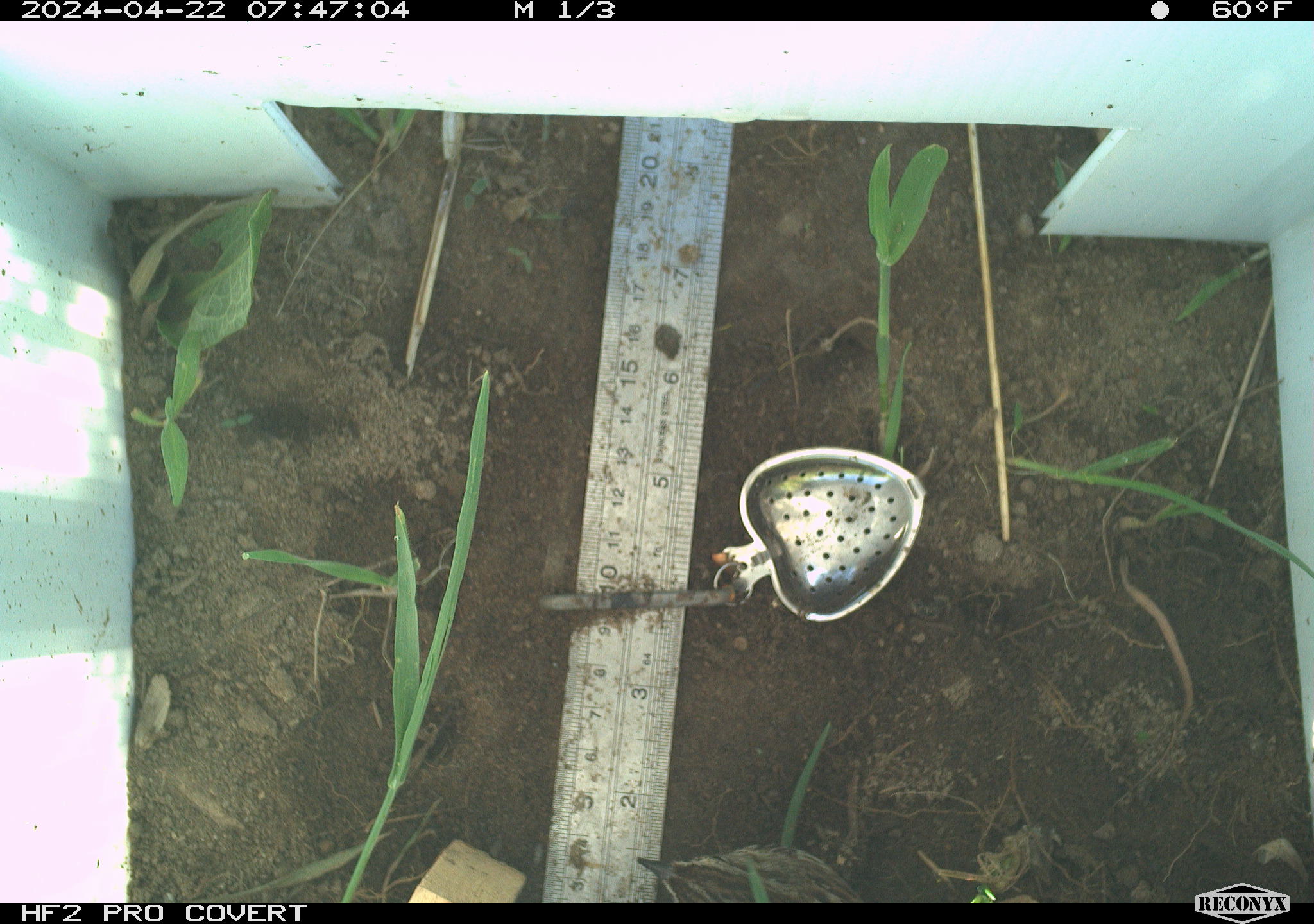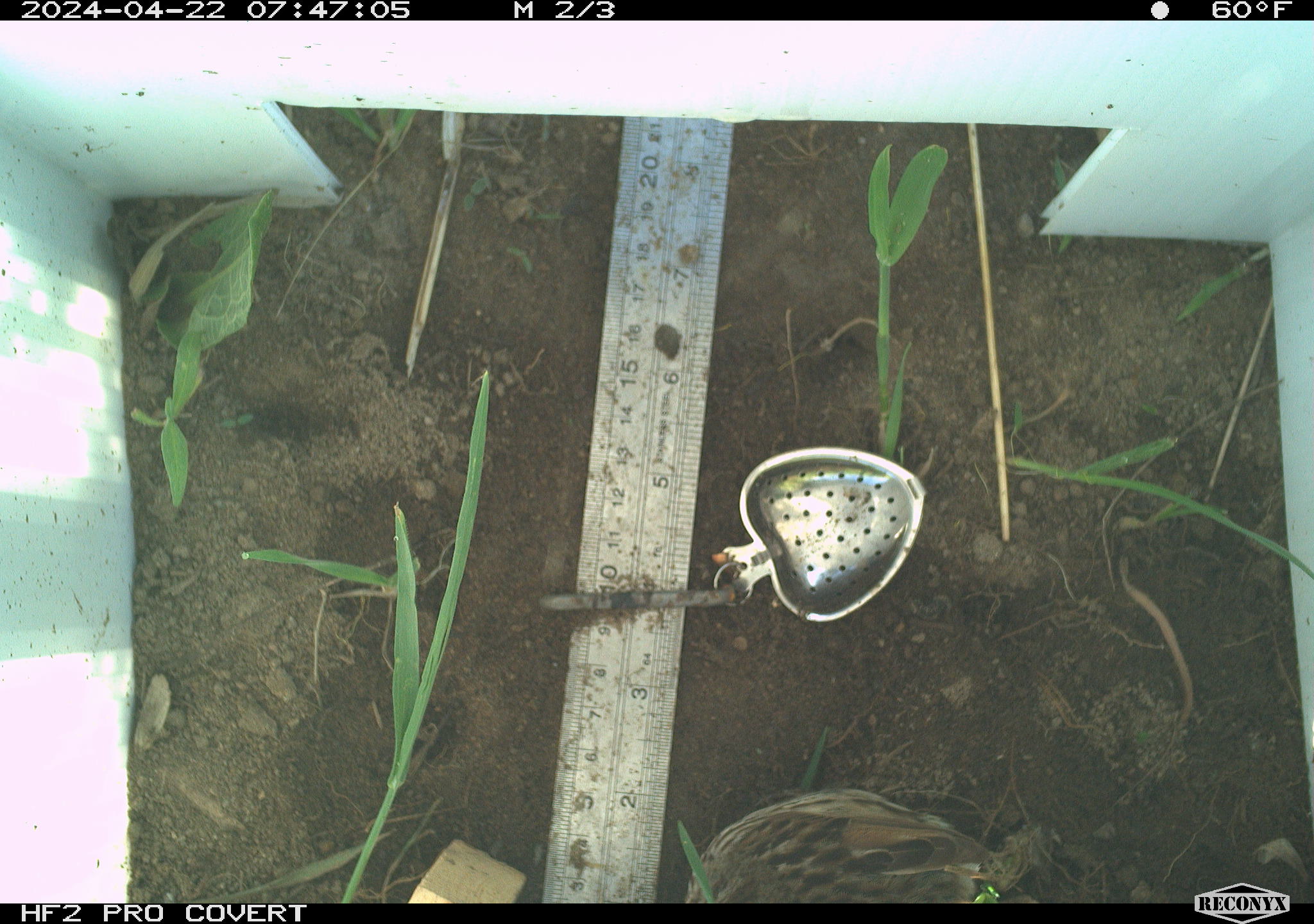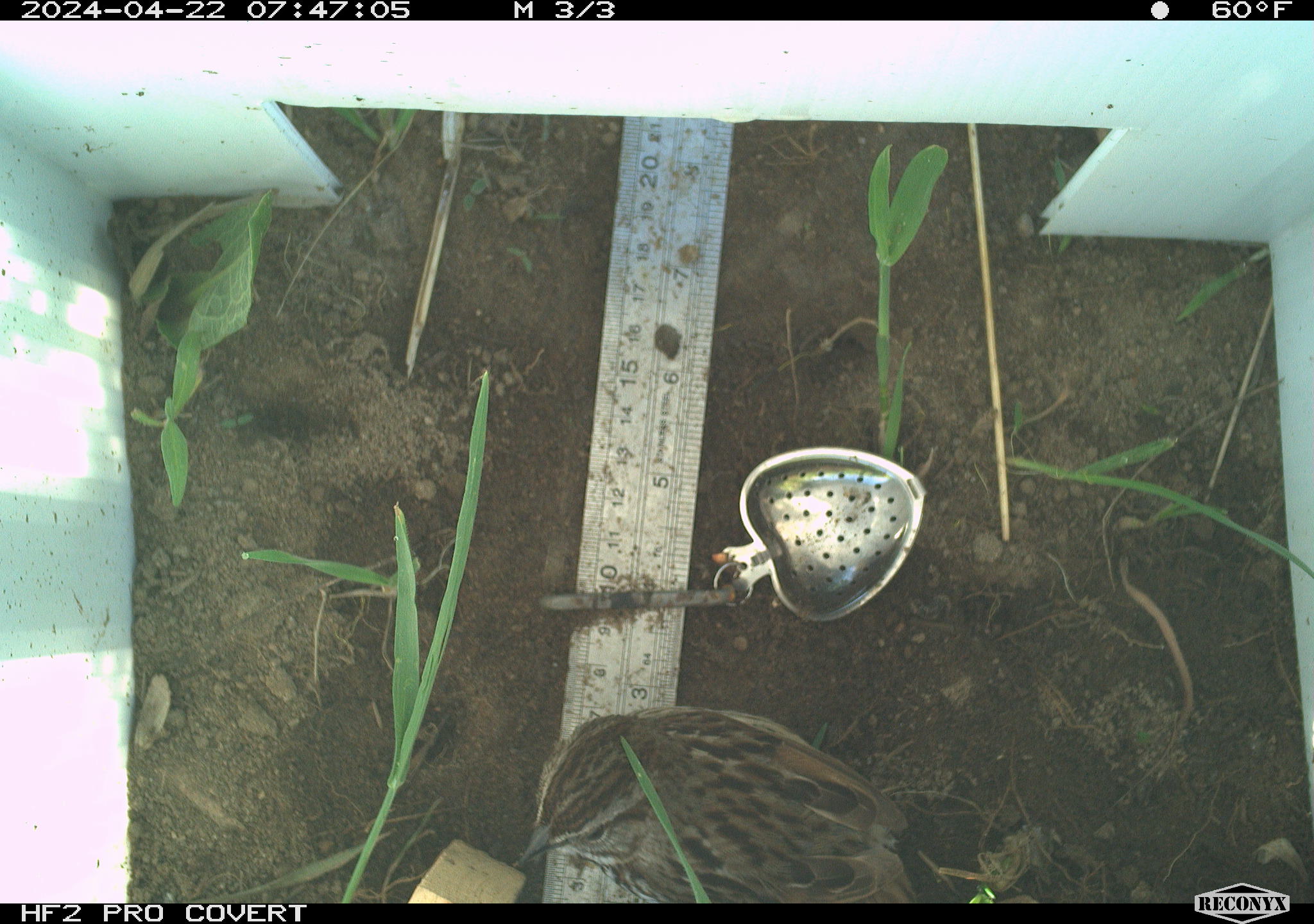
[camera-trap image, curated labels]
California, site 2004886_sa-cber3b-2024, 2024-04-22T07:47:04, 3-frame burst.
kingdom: Animalia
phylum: Chordata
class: Aves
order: Passeriformes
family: Passerellidae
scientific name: Passerellidae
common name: new world sparrows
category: passerellidae family